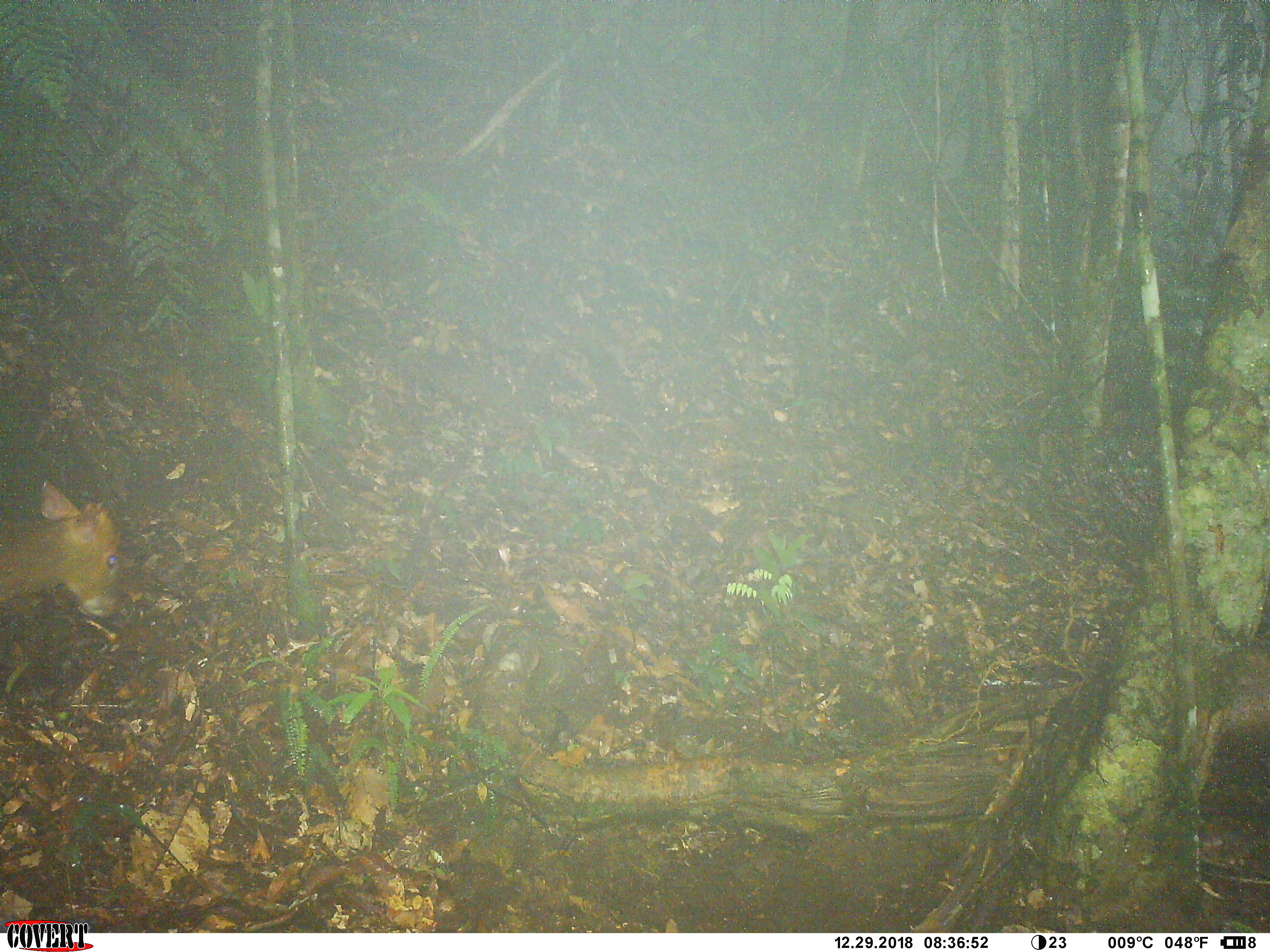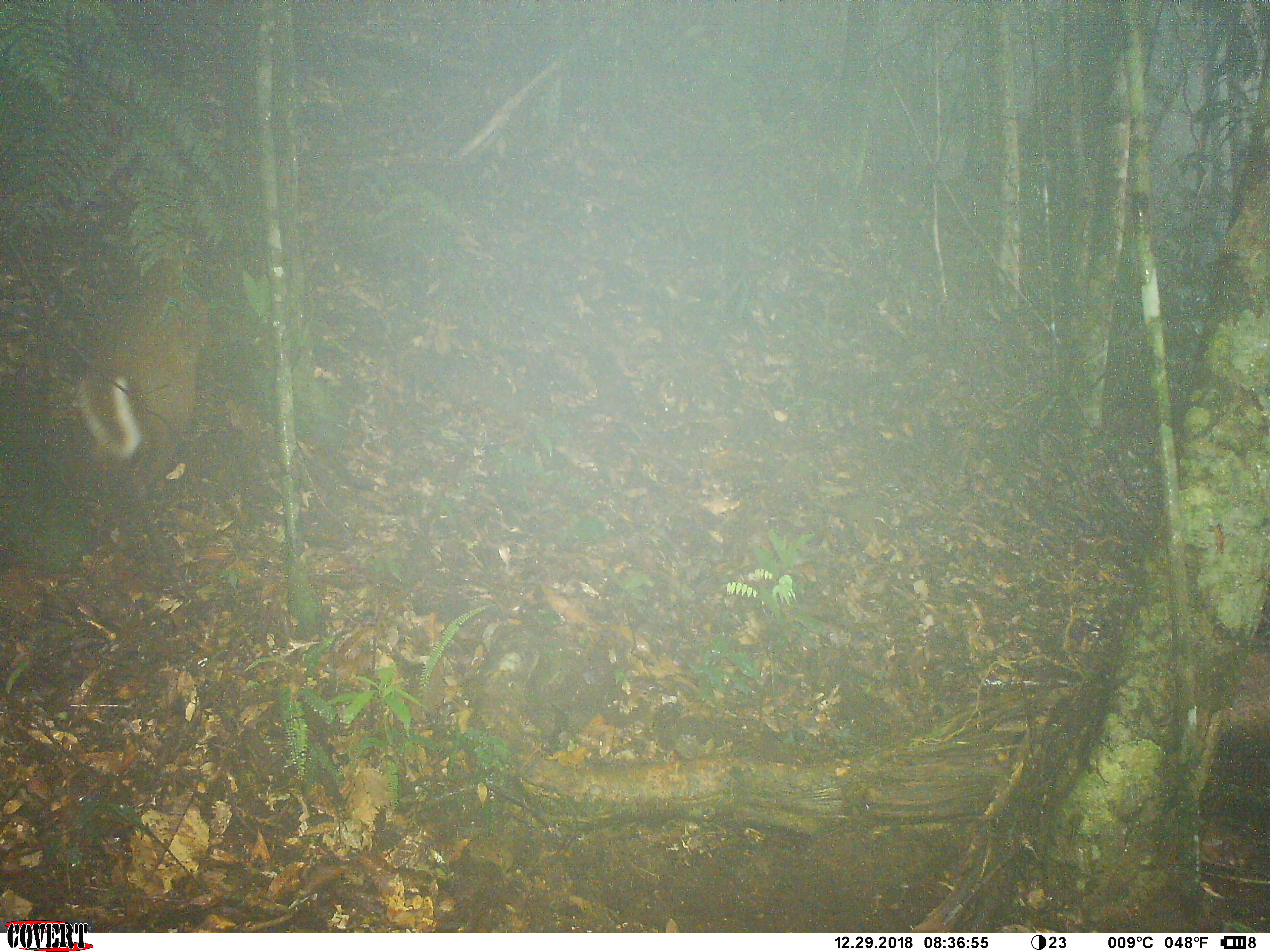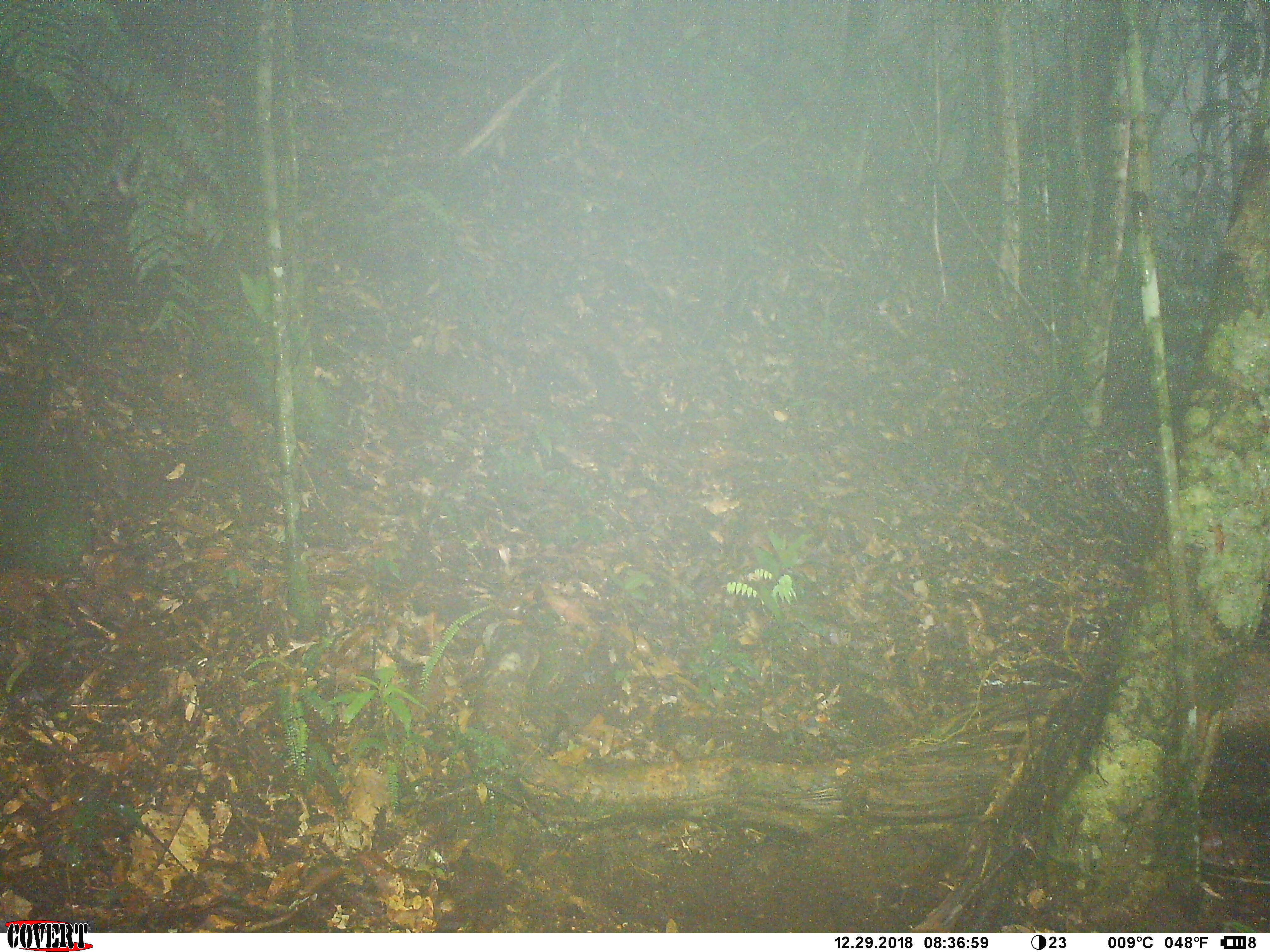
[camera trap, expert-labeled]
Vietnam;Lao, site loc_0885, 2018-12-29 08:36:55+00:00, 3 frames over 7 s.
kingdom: Animalia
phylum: Chordata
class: Mammalia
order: Artiodactyla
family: Cervidae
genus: Muntiacus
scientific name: Muntiacus rooseveltorum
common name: roosevelt's muntjac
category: roosevelts muntjac group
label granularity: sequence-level